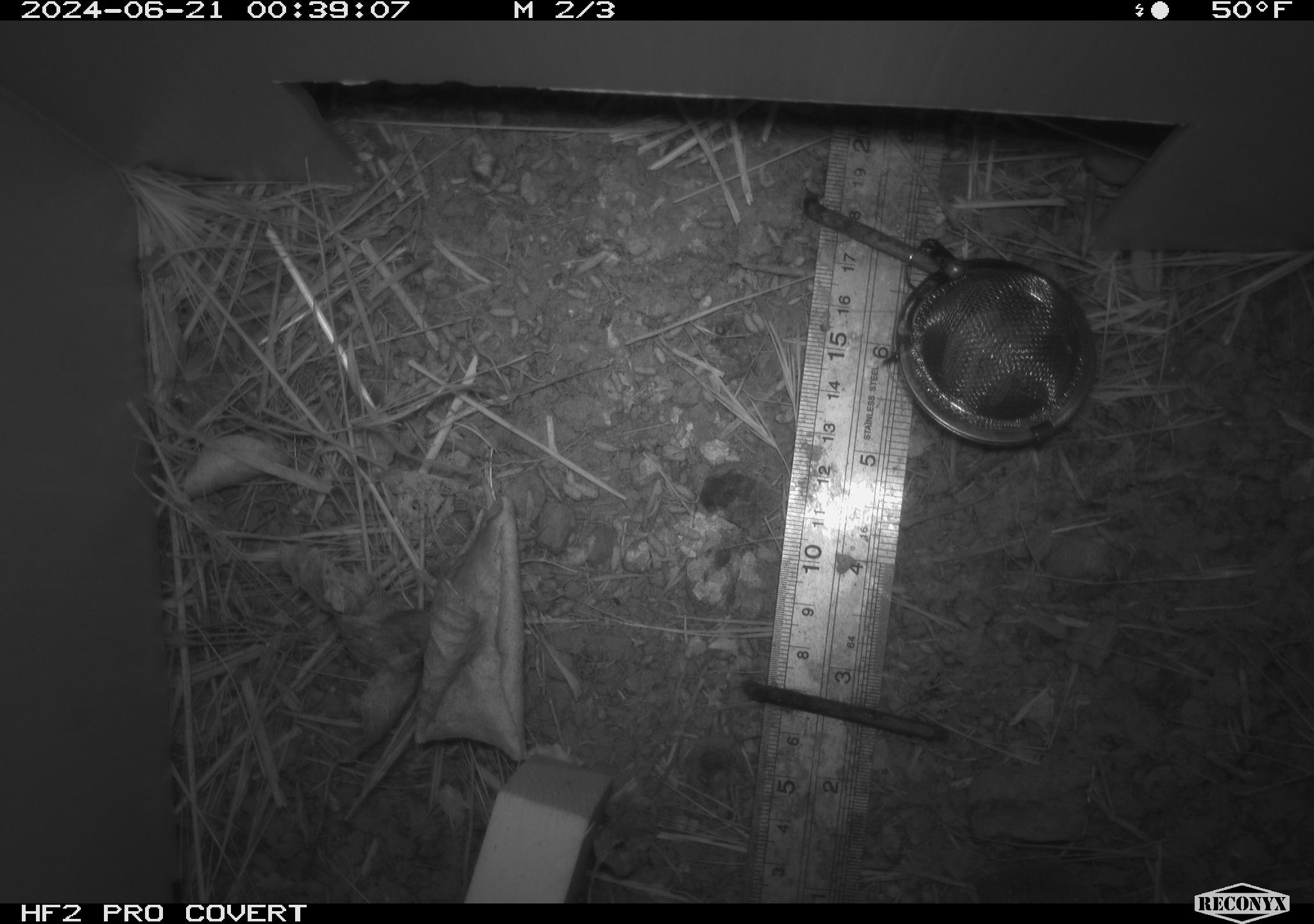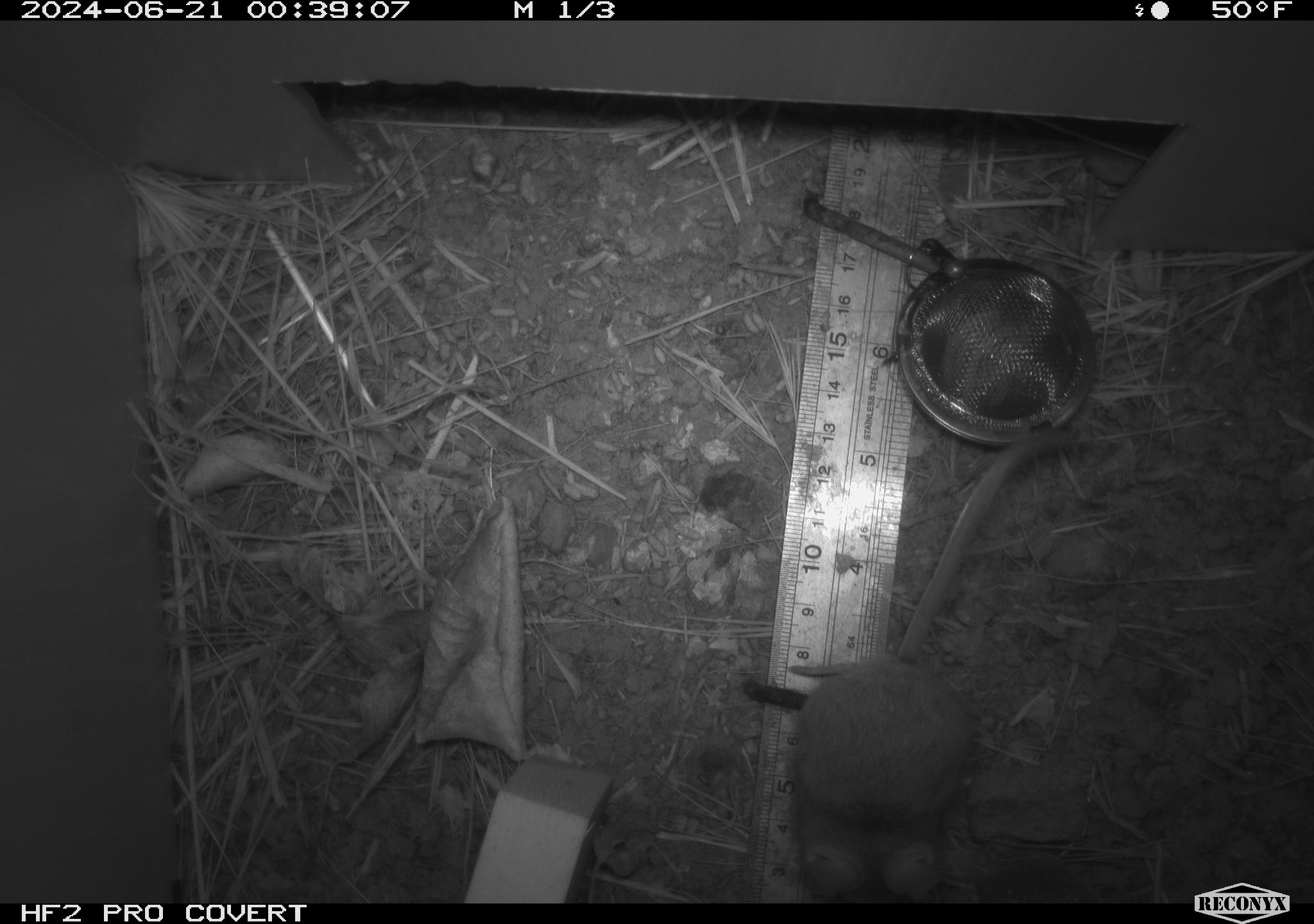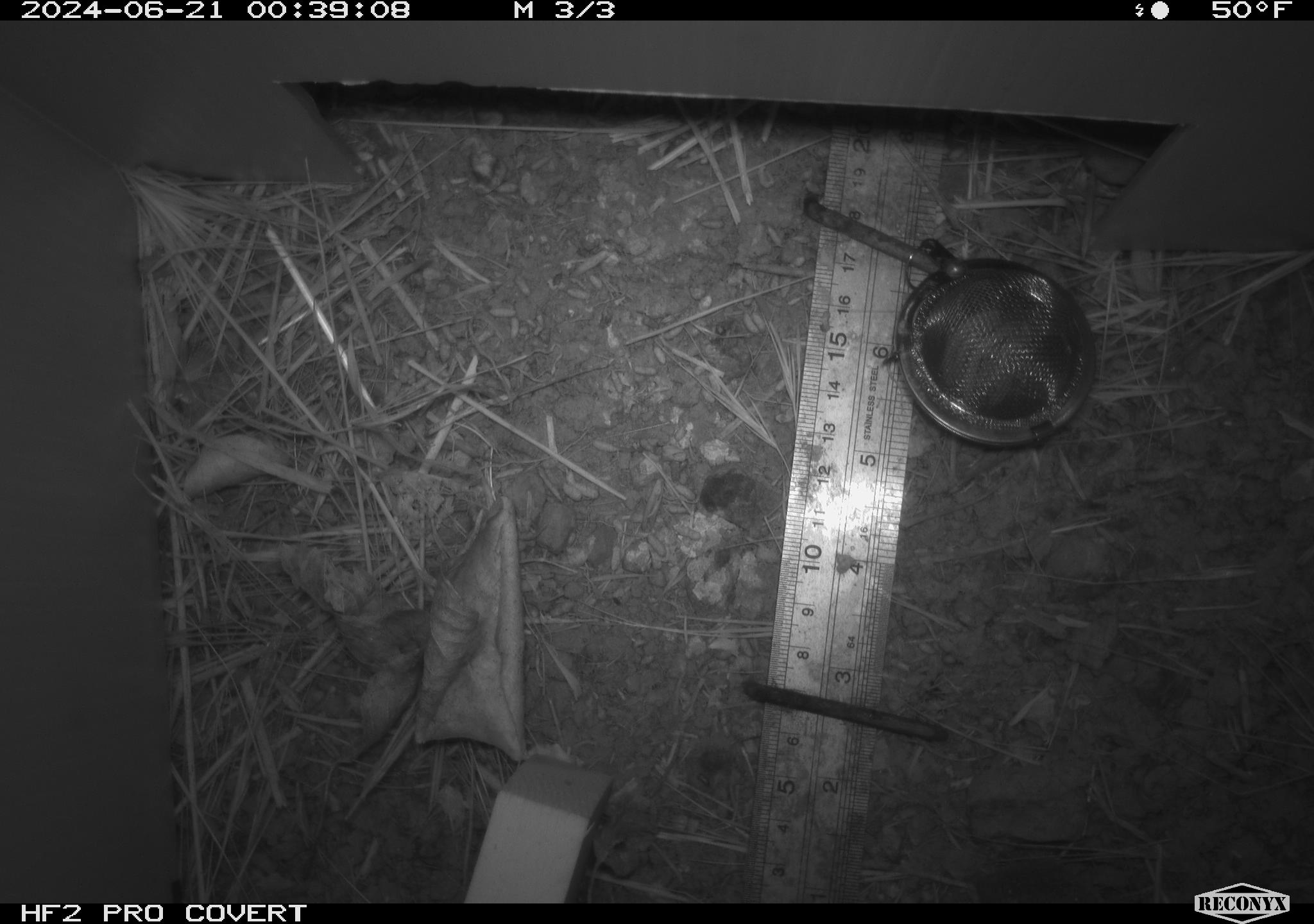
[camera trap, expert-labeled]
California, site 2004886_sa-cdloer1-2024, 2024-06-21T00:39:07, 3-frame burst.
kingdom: Animalia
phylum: Chordata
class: Mammalia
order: Rodentia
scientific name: Rodentia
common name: mouse species